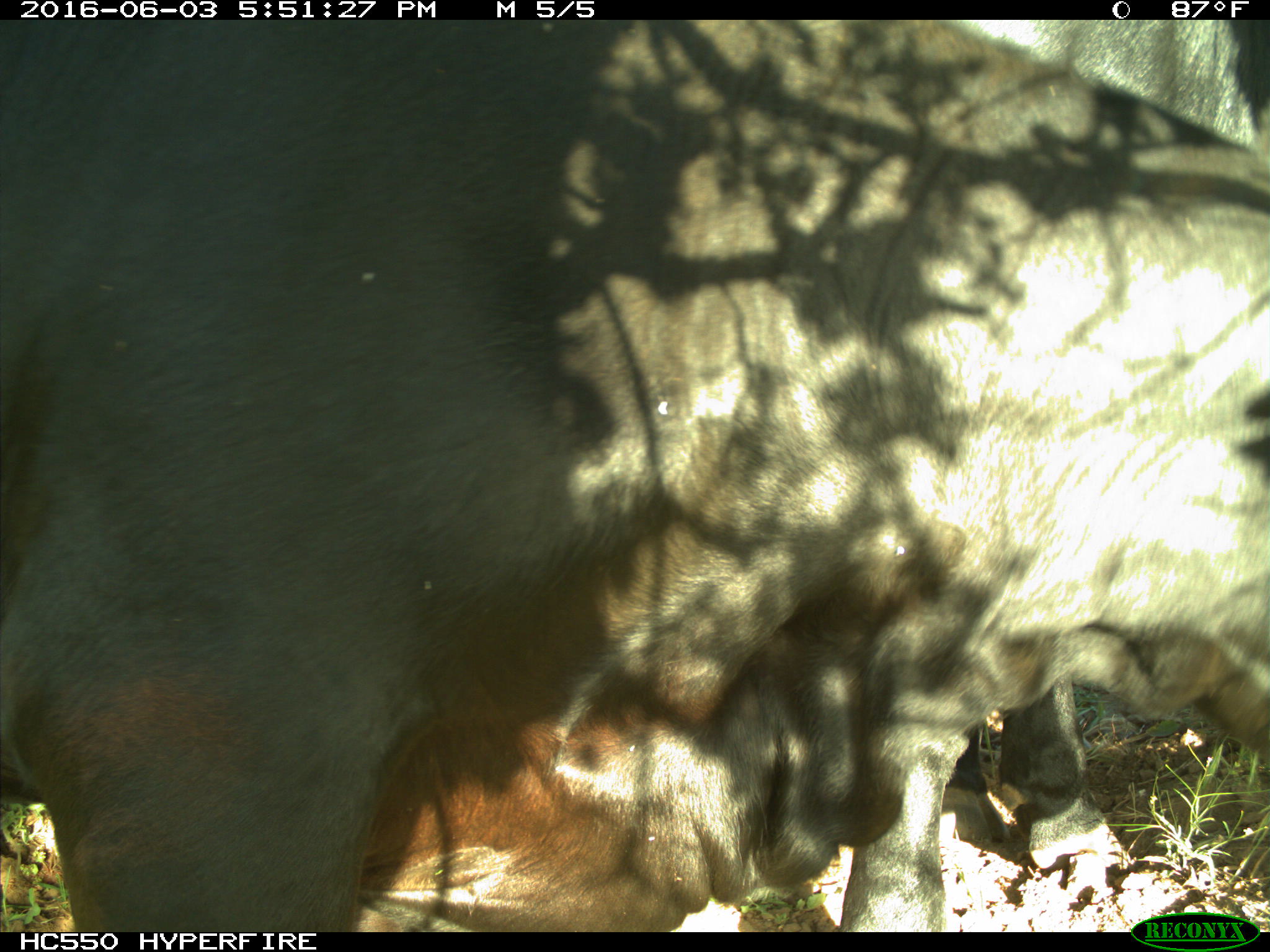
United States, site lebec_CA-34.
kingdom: Animalia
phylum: Chordata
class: Mammalia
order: Artiodactyla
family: Bovidae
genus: Bos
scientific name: Bos taurus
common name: domestic cow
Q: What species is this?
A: Bos taurus (domestic cow).